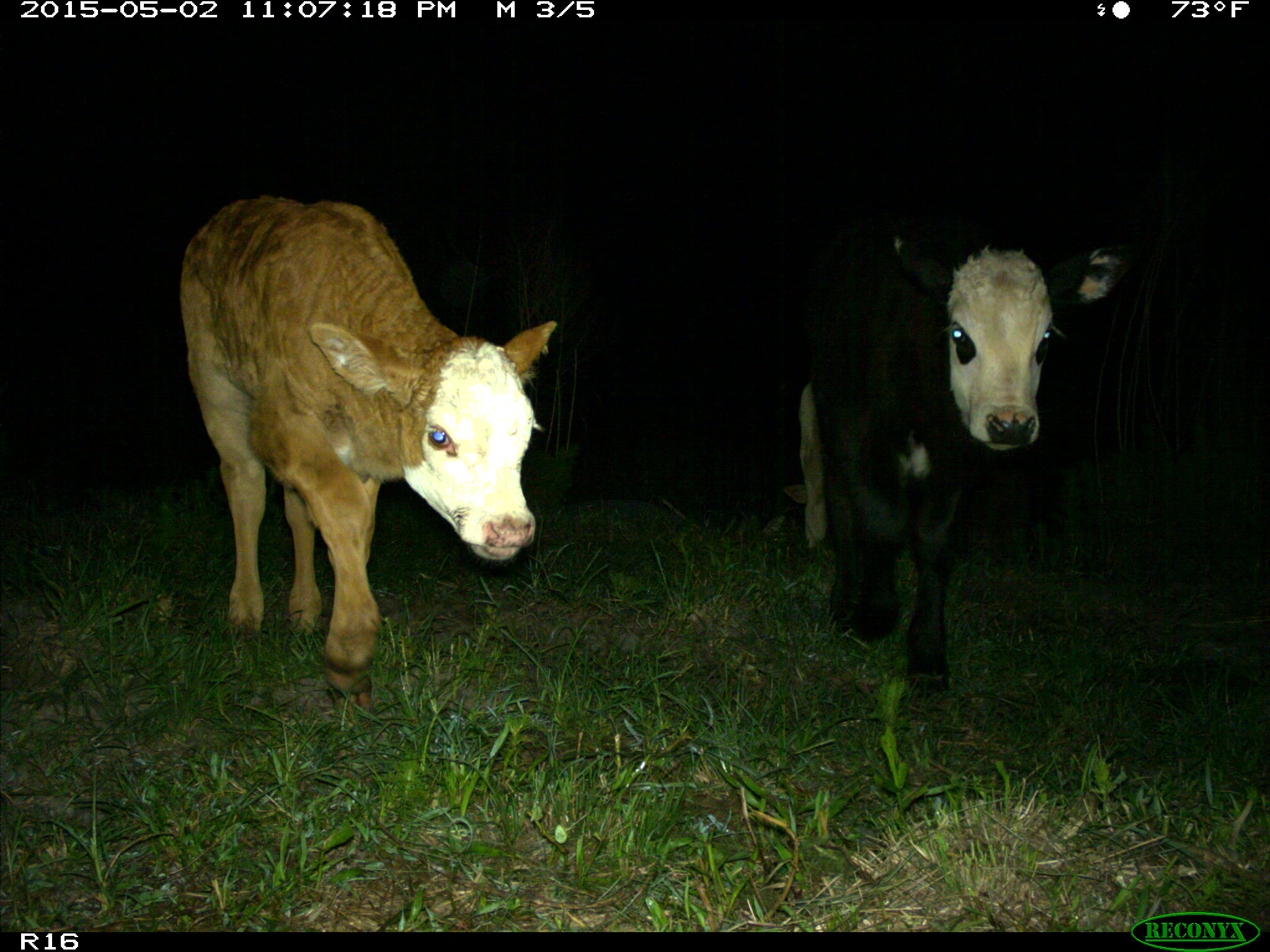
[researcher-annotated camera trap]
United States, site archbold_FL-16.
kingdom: Animalia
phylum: Chordata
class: Mammalia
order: Artiodactyla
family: Bovidae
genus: Bos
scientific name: Bos taurus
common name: domestic cow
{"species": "Bos taurus (domestic cow)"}